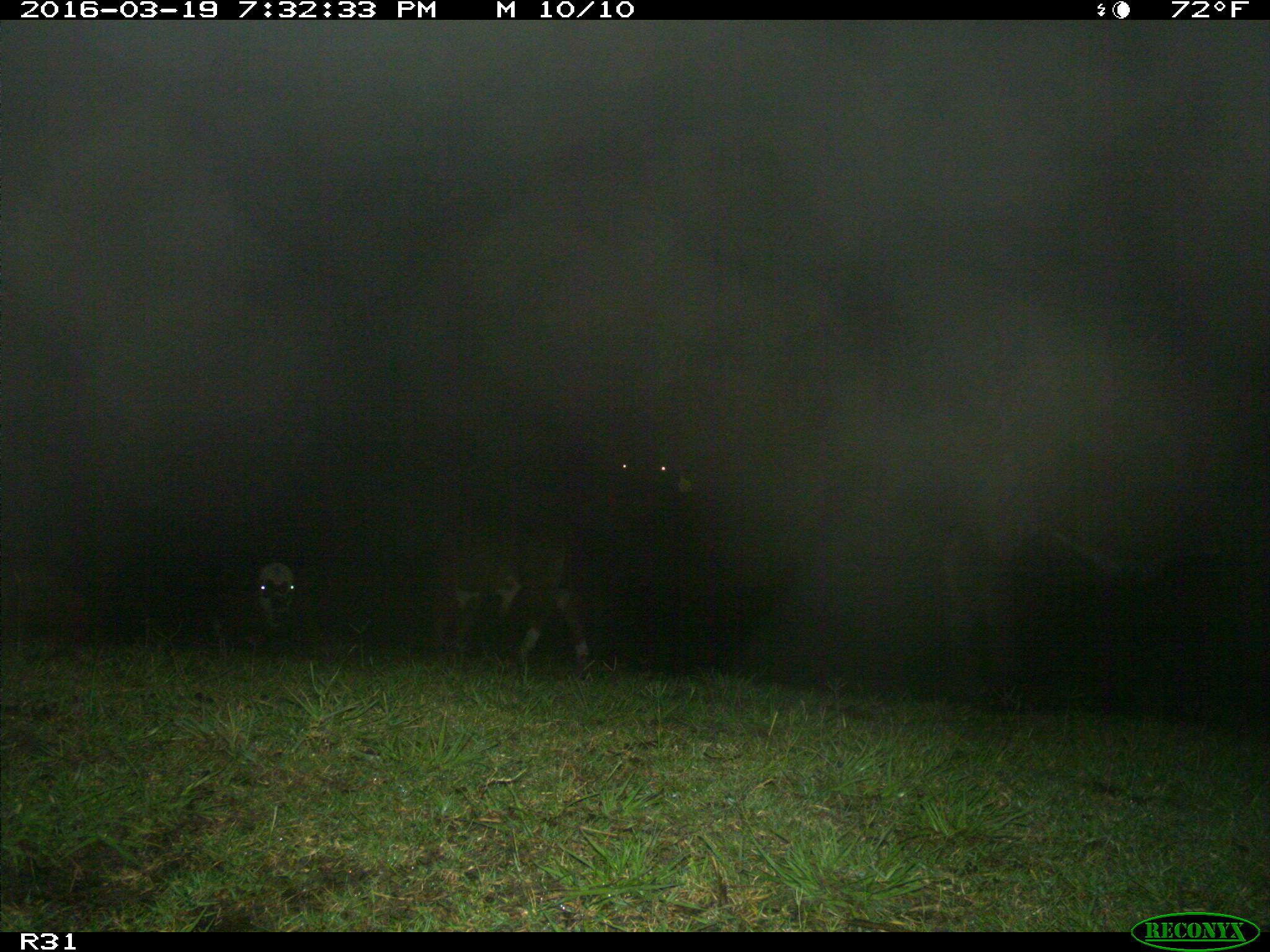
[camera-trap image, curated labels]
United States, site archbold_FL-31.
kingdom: Animalia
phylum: Chordata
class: Mammalia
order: Artiodactyla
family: Bovidae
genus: Bos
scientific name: Bos taurus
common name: domestic cow